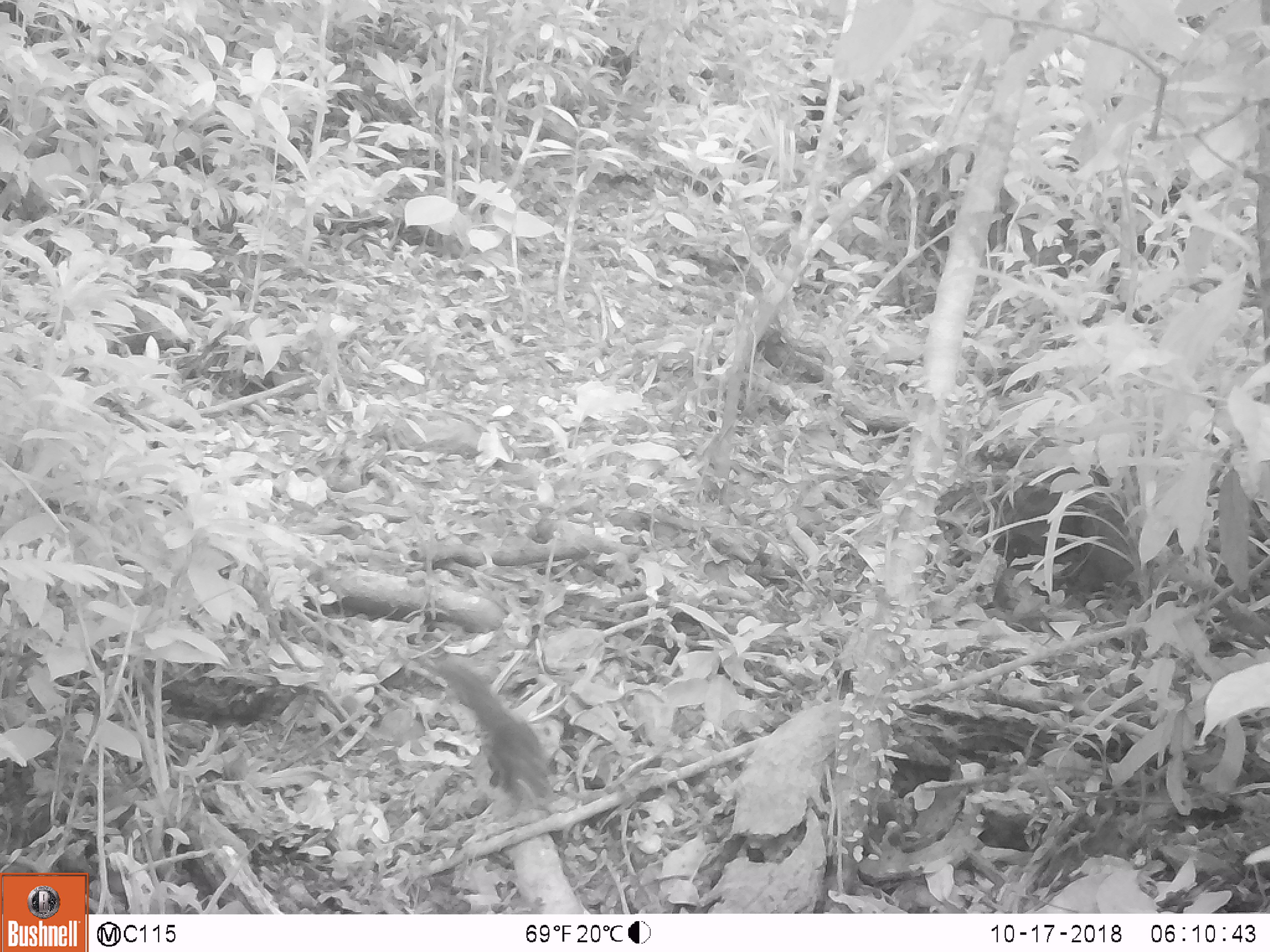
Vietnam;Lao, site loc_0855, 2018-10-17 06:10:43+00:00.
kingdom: Animalia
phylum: Chordata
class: Mammalia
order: Rodentia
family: Sciuridae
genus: Dremomys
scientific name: Dremomys rufigenis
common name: red-cheeked squirrel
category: red cheeked squirrel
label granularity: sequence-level